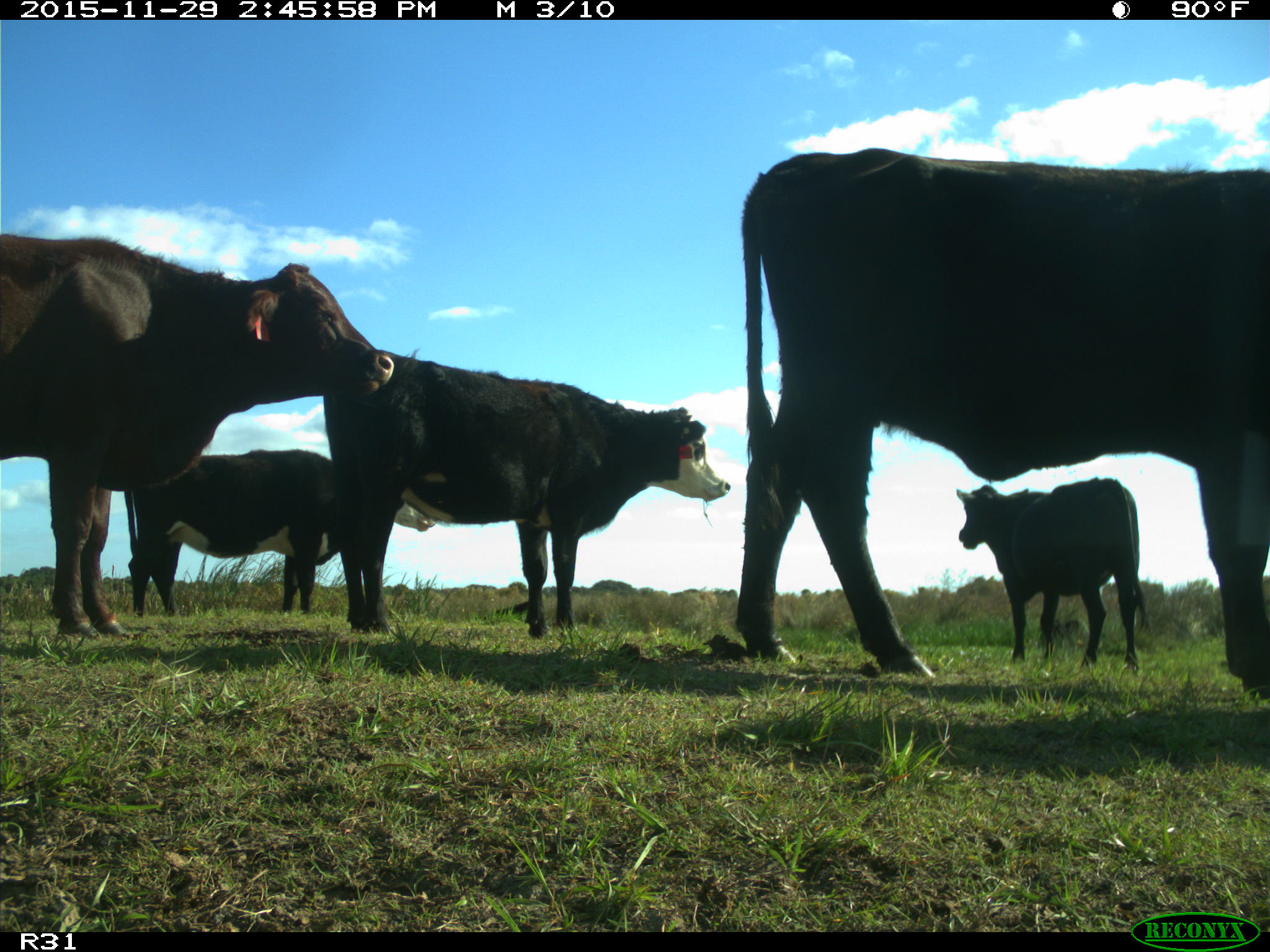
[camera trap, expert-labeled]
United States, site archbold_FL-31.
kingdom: Animalia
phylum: Chordata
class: Mammalia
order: Artiodactyla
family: Bovidae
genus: Bos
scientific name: Bos taurus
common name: domestic cow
Bos taurus (domestic cow).